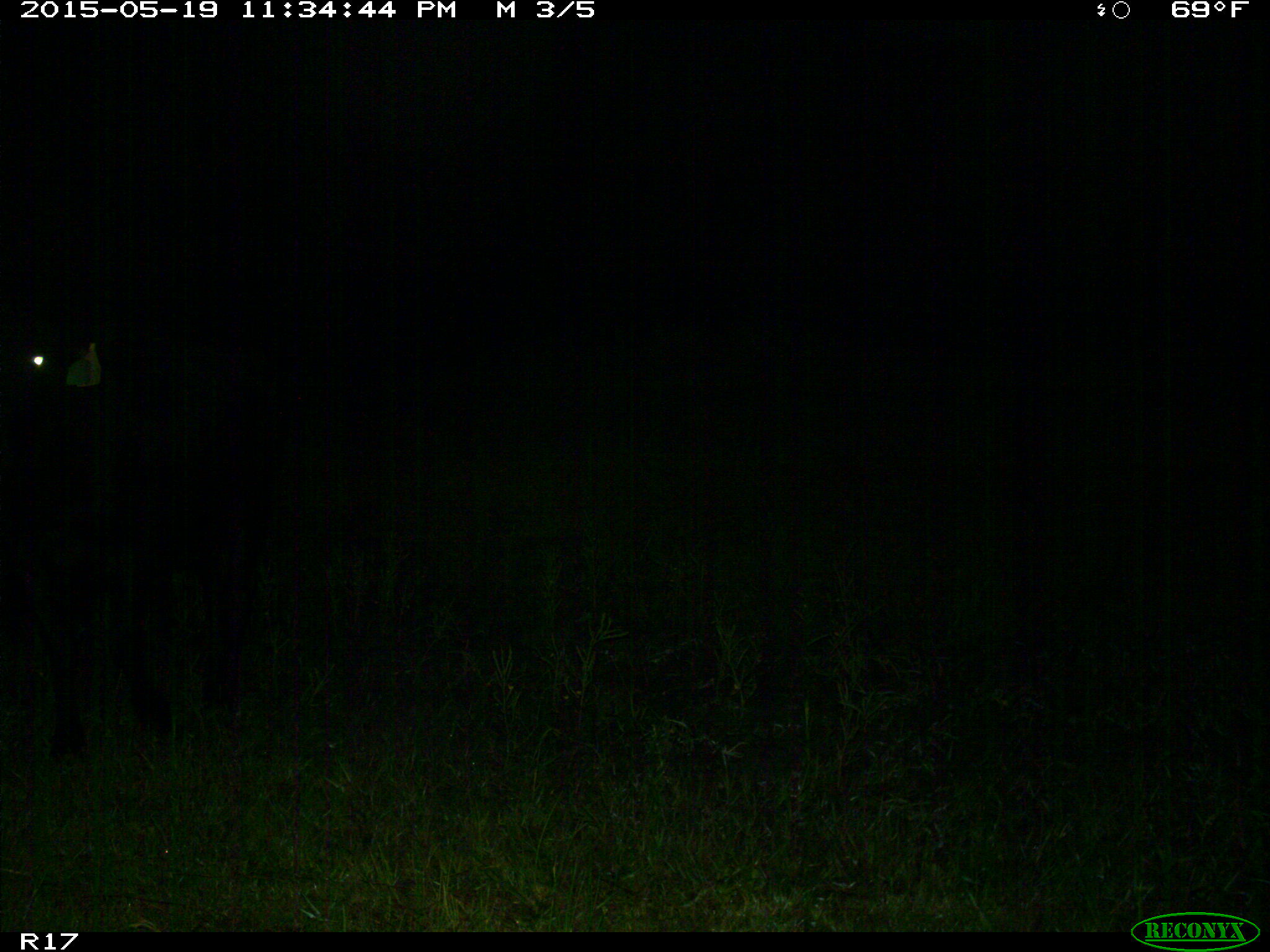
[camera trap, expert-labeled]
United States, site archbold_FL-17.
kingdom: Animalia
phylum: Chordata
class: Mammalia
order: Artiodactyla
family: Bovidae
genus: Bos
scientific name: Bos taurus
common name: domestic cow